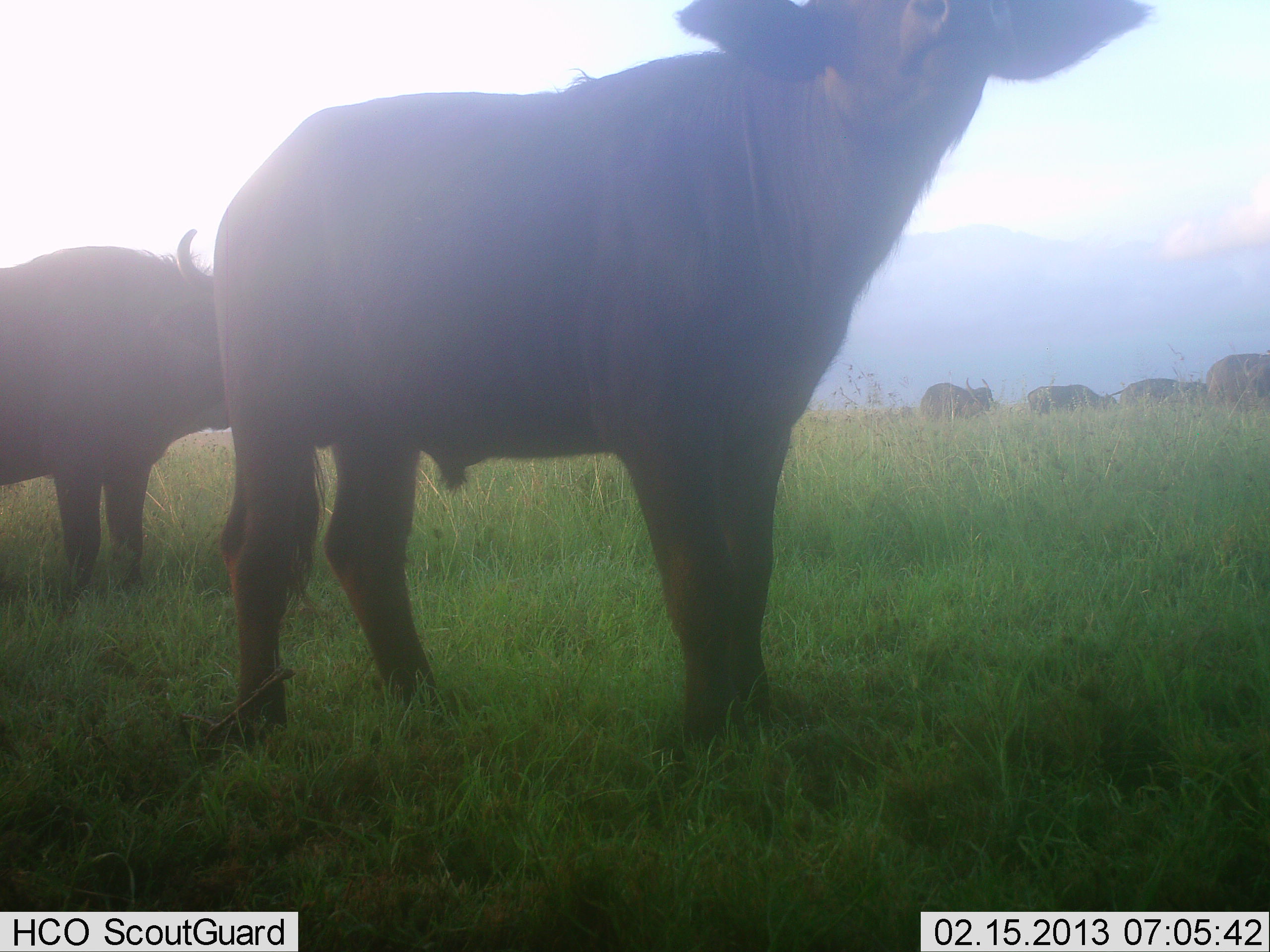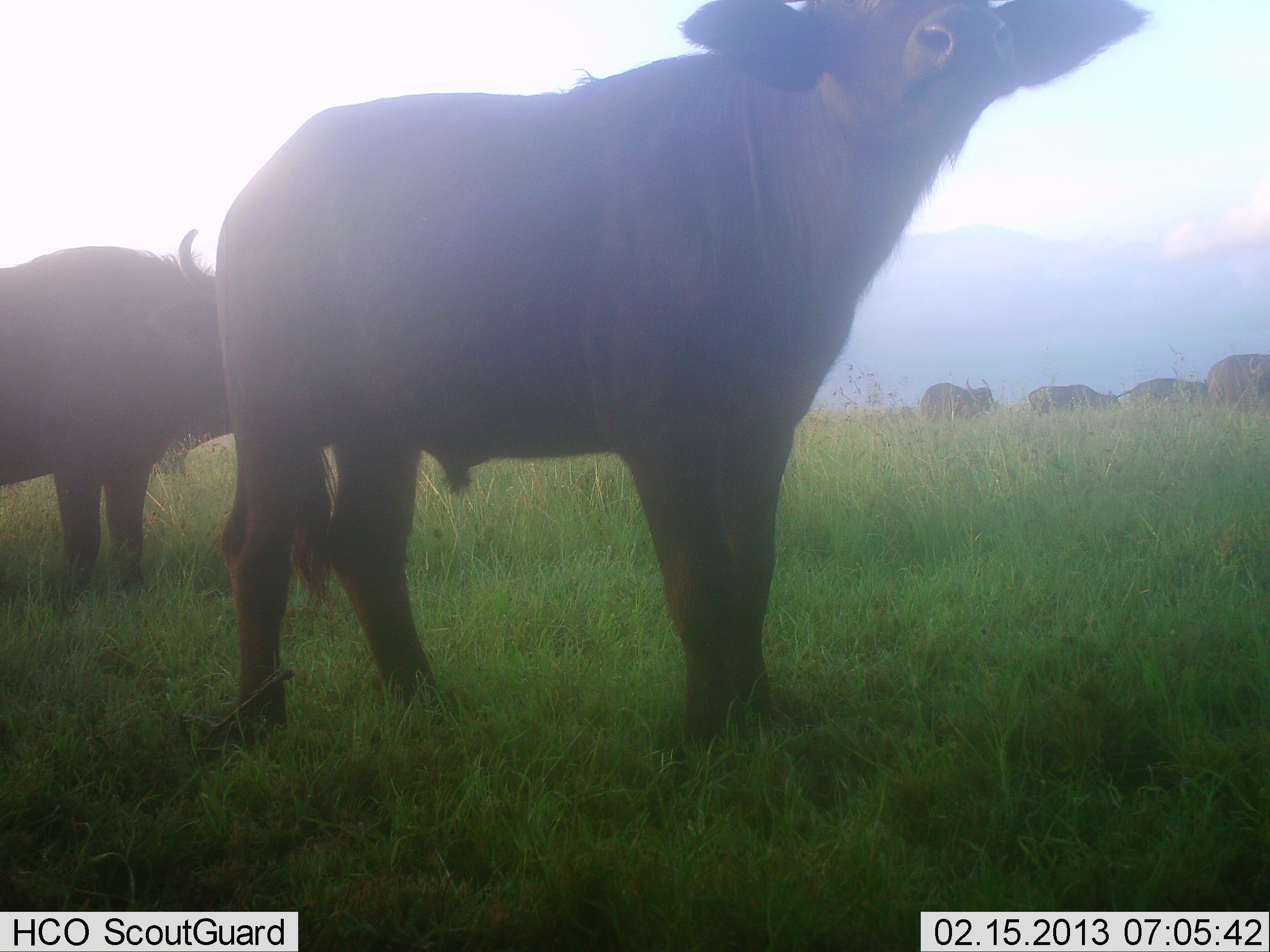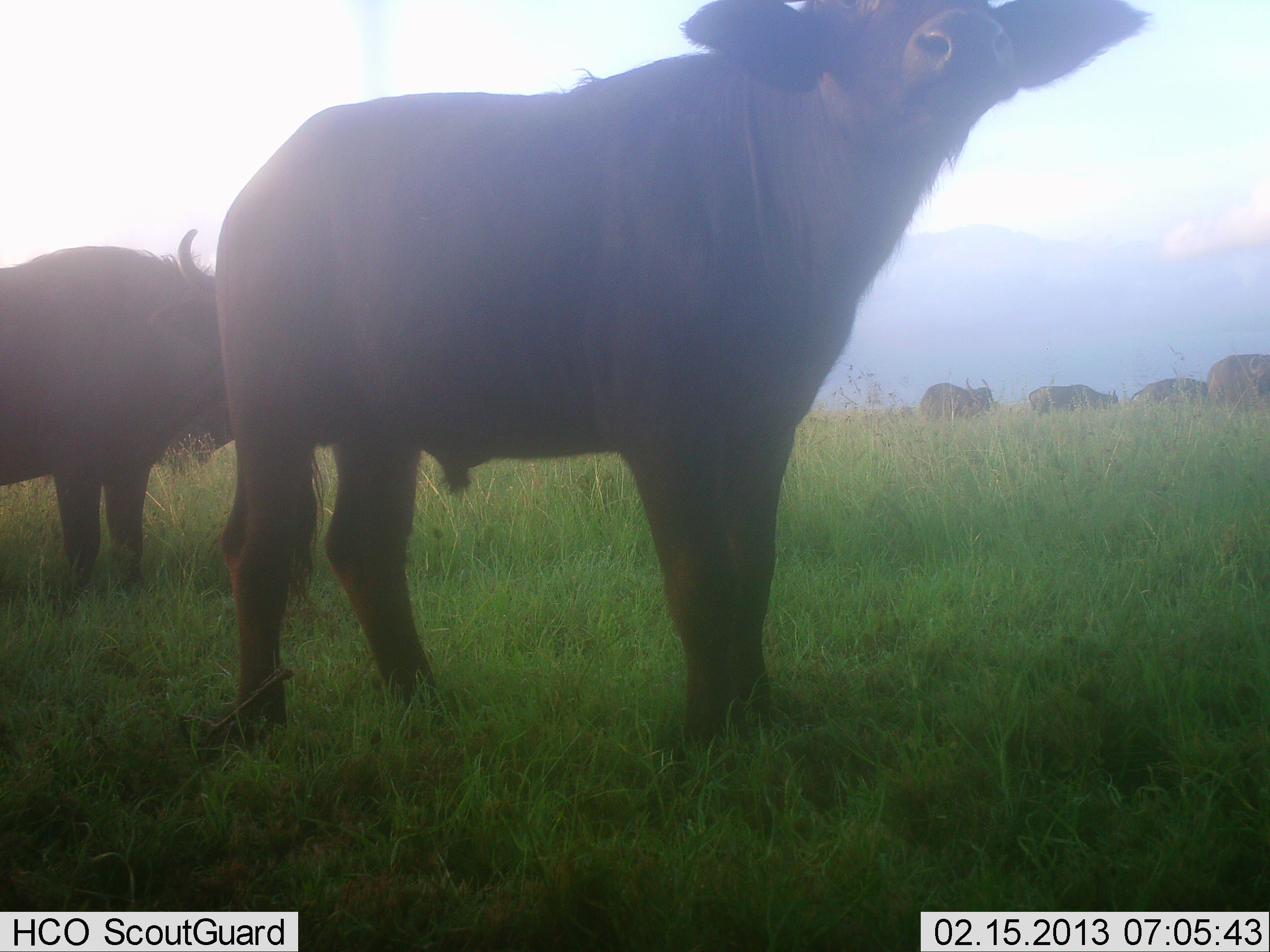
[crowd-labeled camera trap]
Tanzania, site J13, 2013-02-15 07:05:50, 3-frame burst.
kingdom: Animalia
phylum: Chordata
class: Mammalia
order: Artiodactyla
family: Bovidae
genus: Syncerus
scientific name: Syncerus caffer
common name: cape buffalo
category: buffalo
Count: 6.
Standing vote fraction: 90%.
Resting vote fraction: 5%.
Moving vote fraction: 10%.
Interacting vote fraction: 5%.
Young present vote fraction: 0%.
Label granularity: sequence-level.